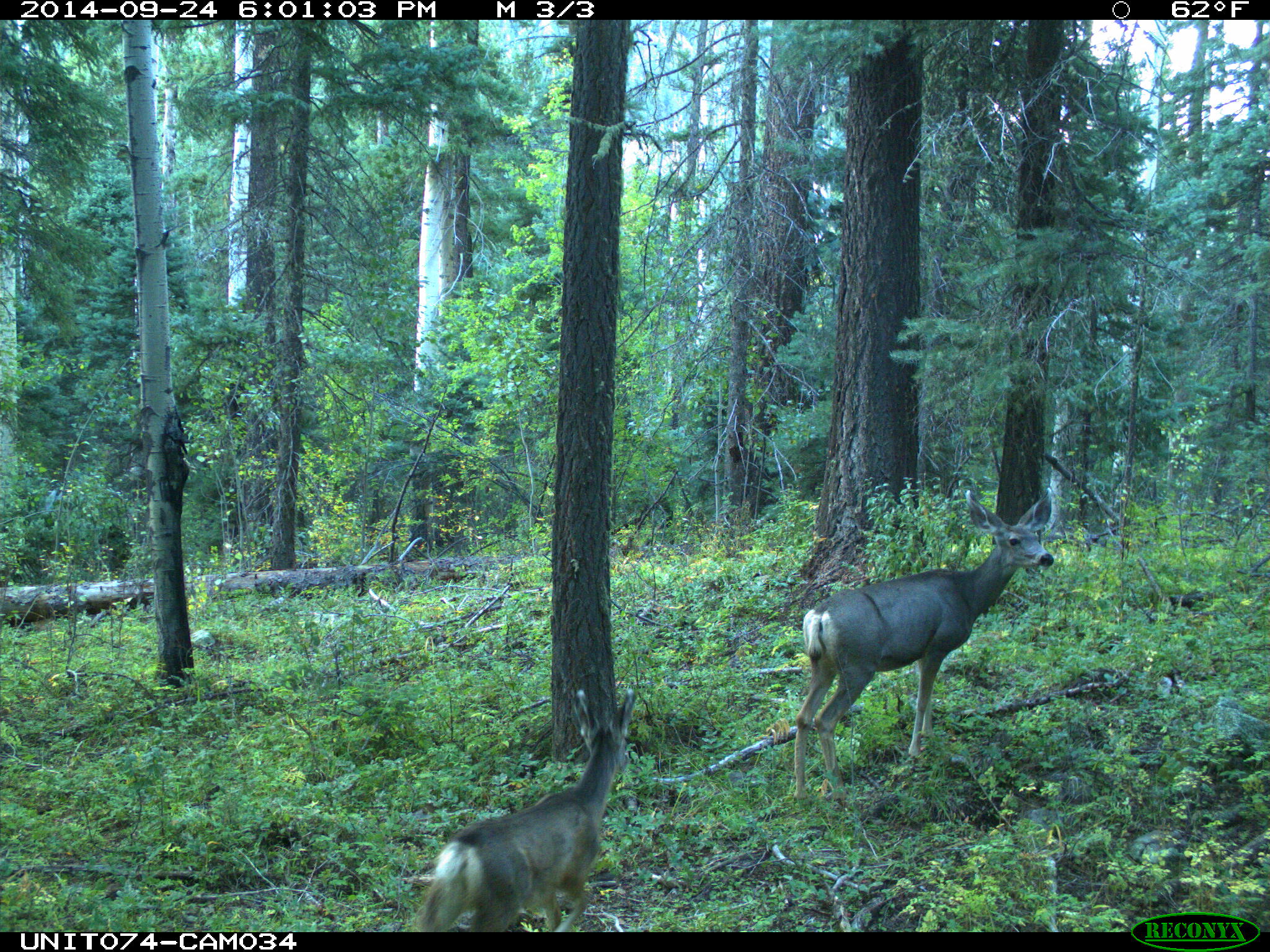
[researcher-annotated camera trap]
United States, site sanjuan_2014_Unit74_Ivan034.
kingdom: Animalia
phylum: Chordata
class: Mammalia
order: Artiodactyla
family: Cervidae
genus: Odocoileus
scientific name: Odocoileus hemionus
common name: mule deer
Odocoileus hemionus (mule deer).